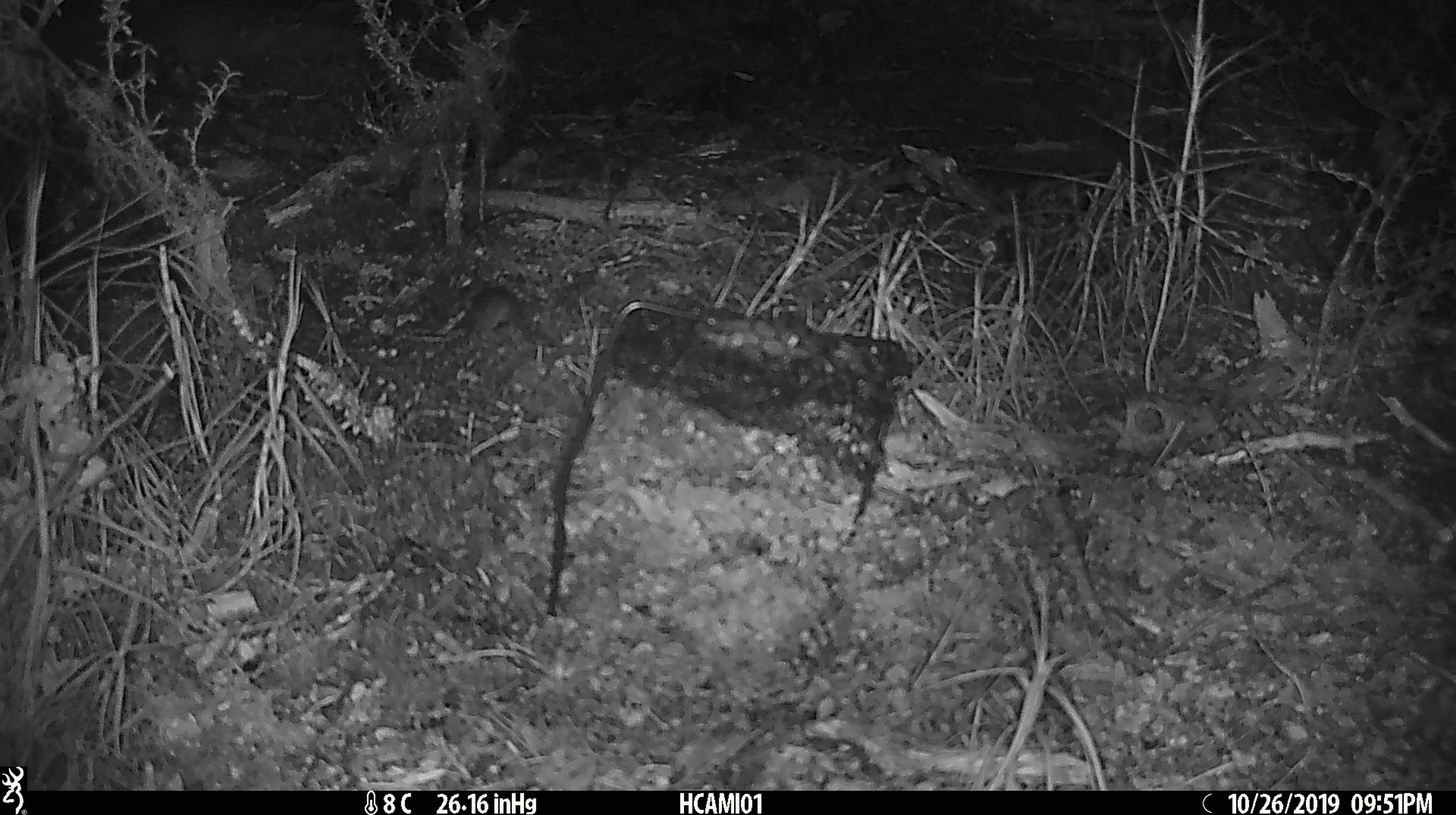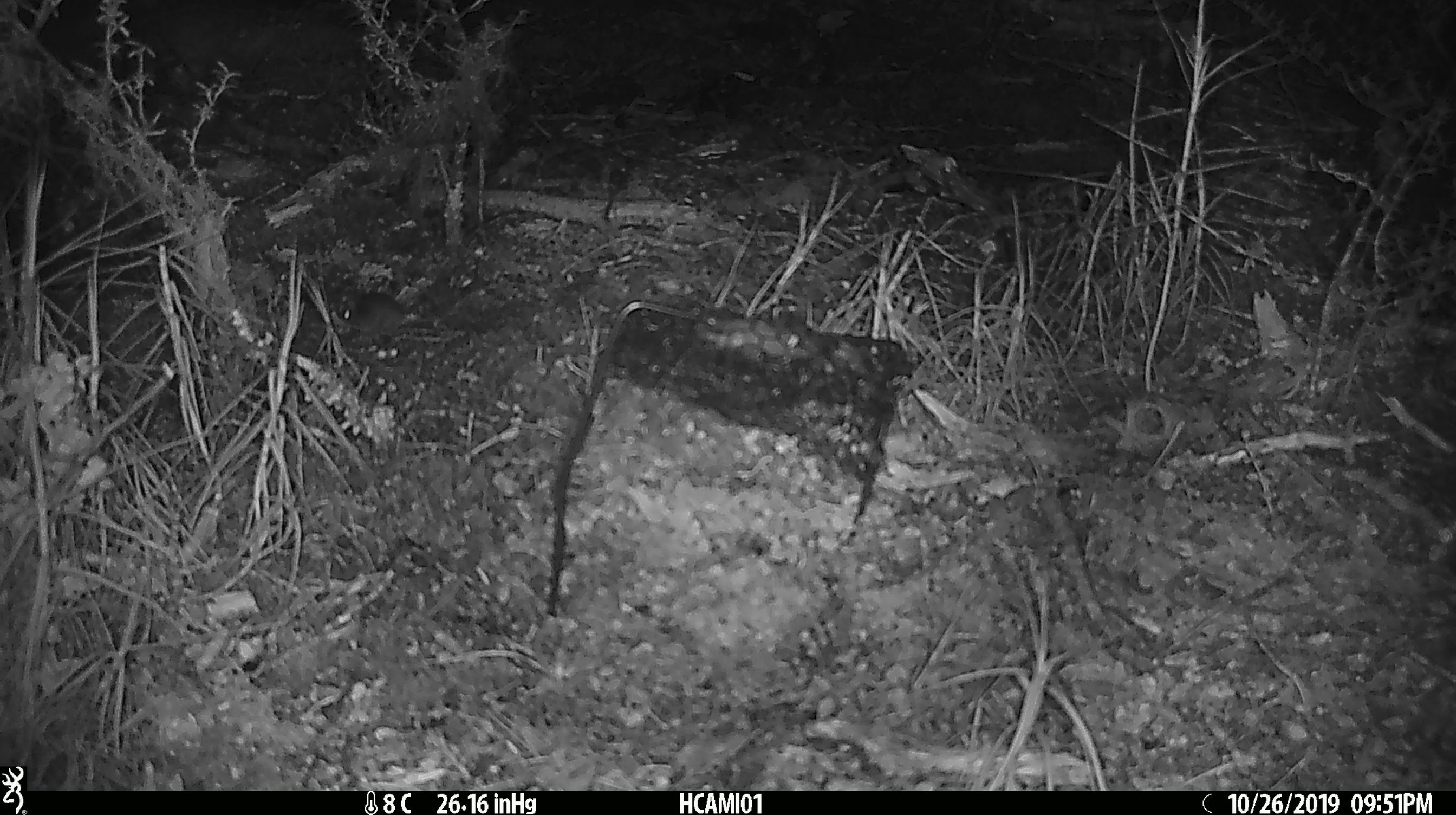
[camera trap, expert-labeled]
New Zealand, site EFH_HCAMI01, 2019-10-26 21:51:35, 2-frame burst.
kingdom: Animalia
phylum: Chordata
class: Mammalia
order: Rodentia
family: Muridae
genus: Mus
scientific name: Mus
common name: mouse